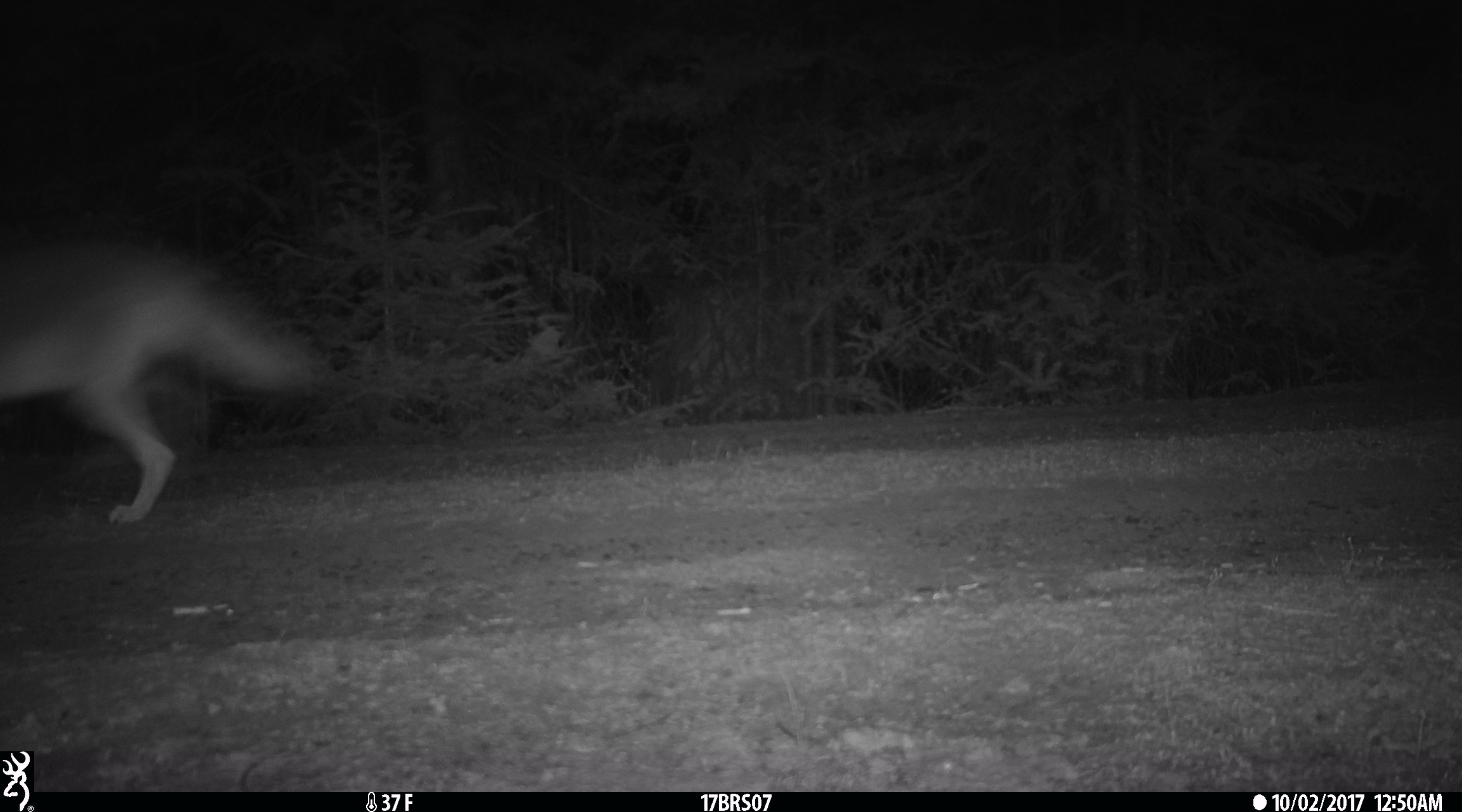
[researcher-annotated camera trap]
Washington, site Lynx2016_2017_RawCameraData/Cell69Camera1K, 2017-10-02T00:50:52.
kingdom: Animalia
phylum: Chordata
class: Mammalia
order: Carnivora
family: Canidae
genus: Canis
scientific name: Canis latrans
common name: coyote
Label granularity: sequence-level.